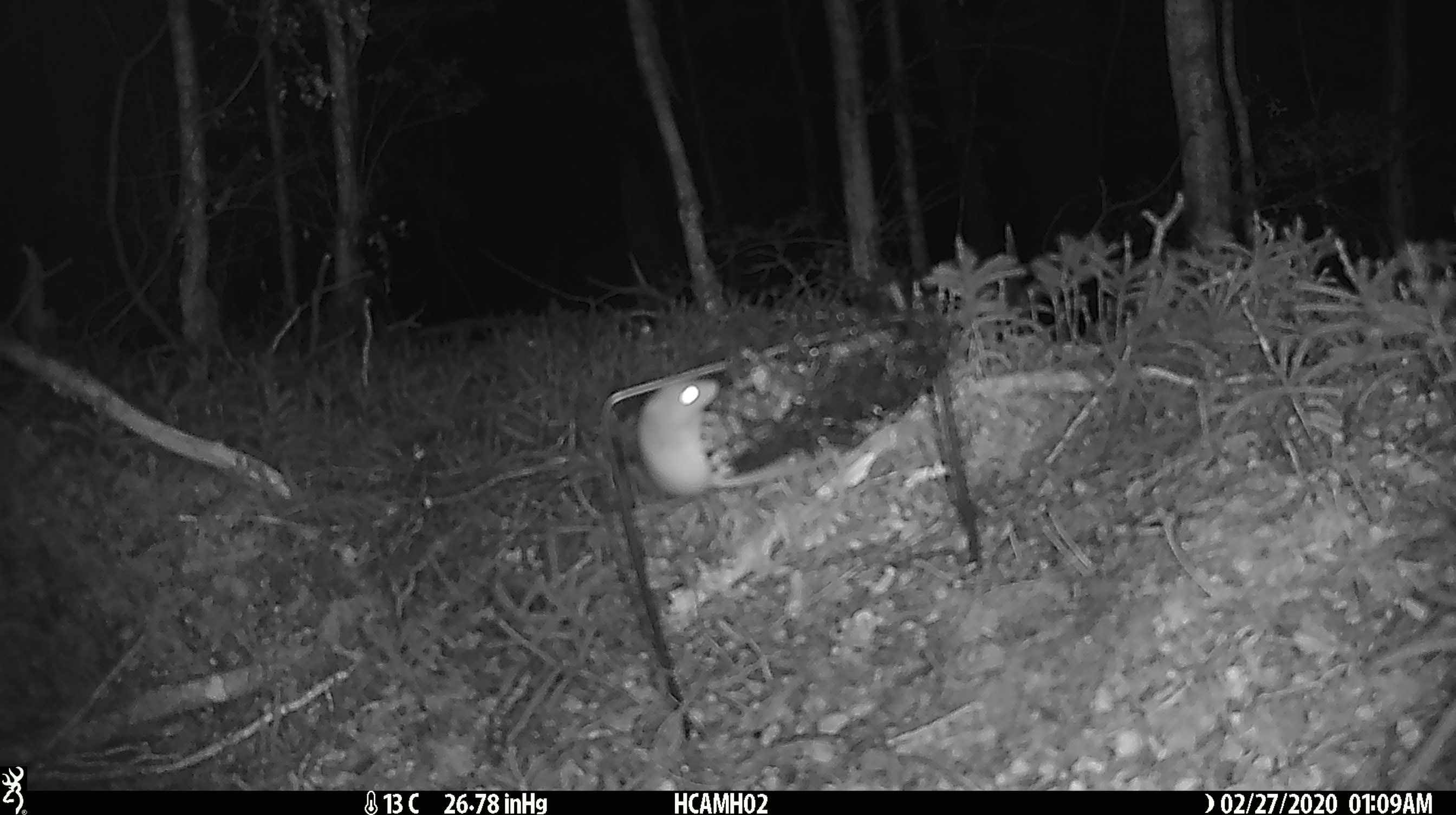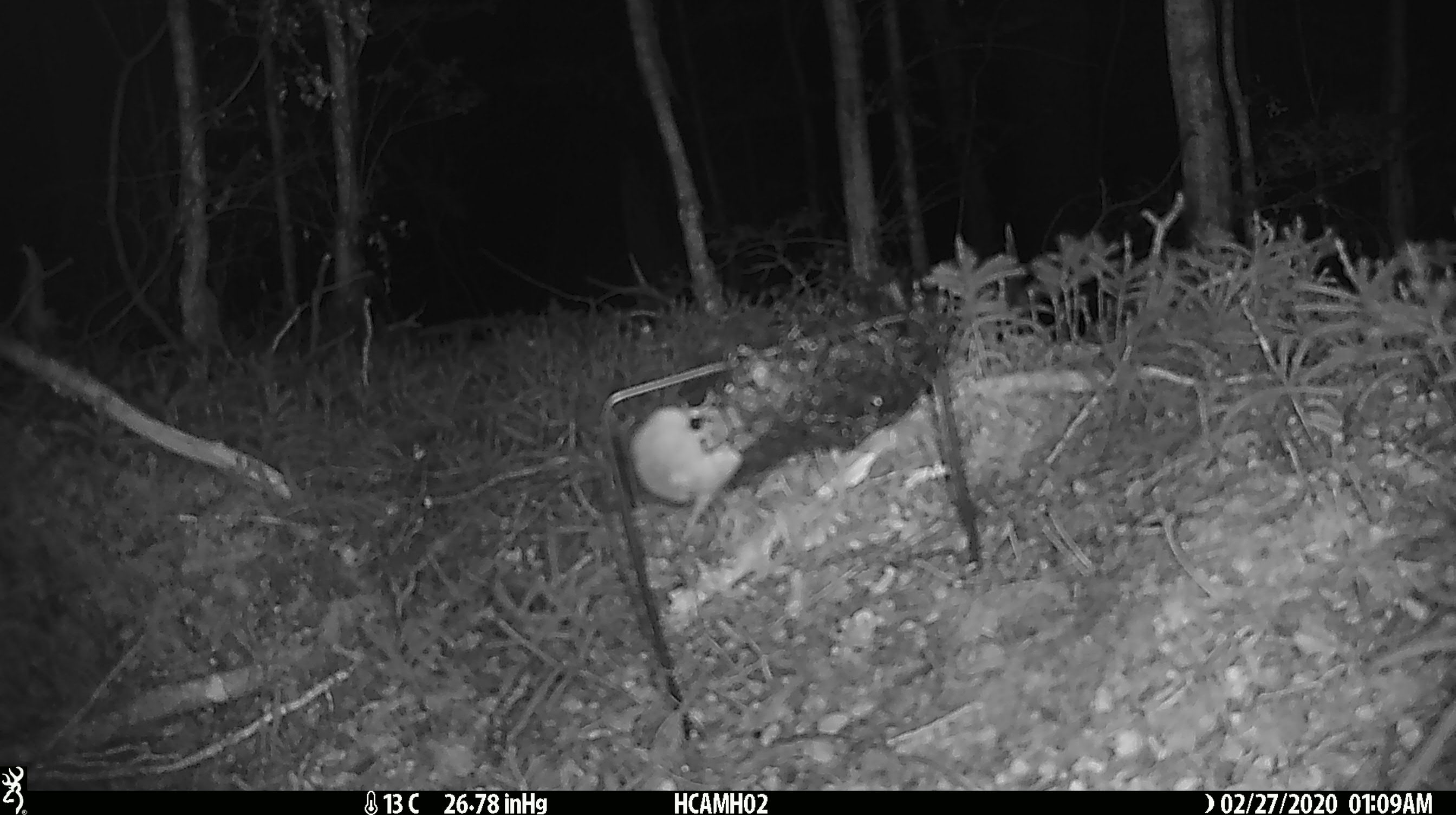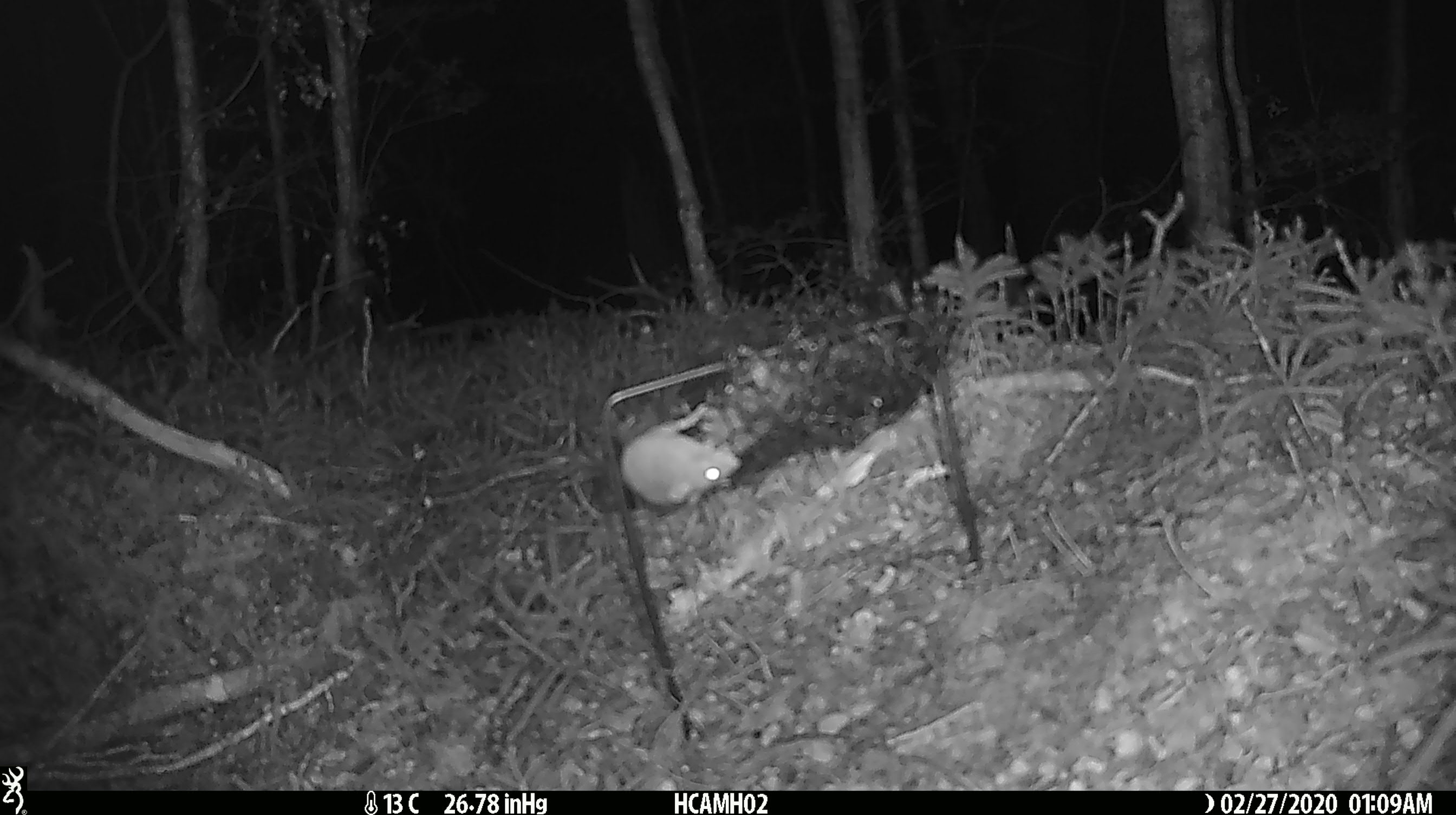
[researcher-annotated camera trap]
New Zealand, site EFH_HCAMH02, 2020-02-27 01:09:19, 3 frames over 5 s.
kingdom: Animalia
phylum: Chordata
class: Mammalia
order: Rodentia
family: Muridae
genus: Mus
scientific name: Mus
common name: mouse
Mouse (Mus).